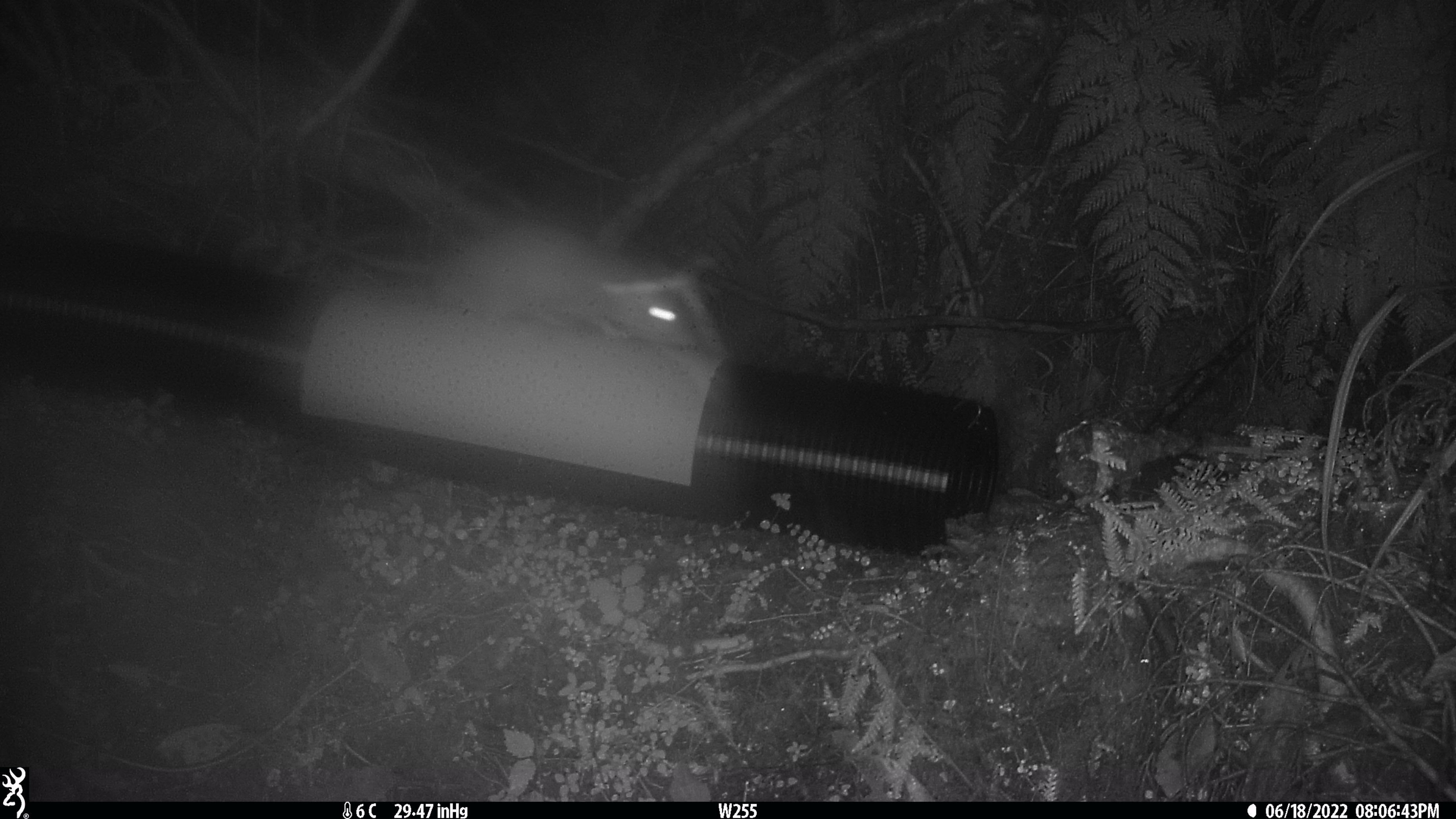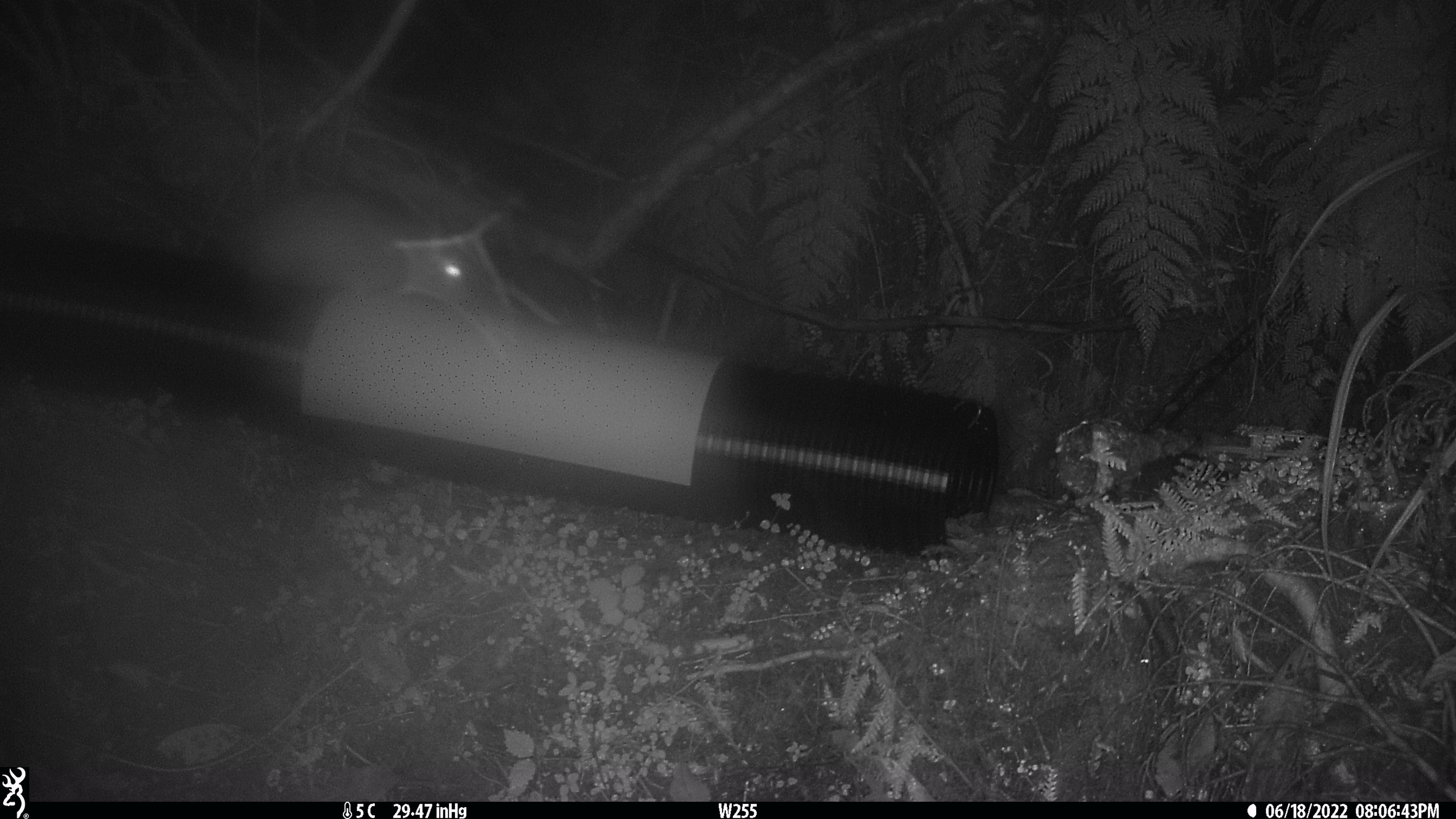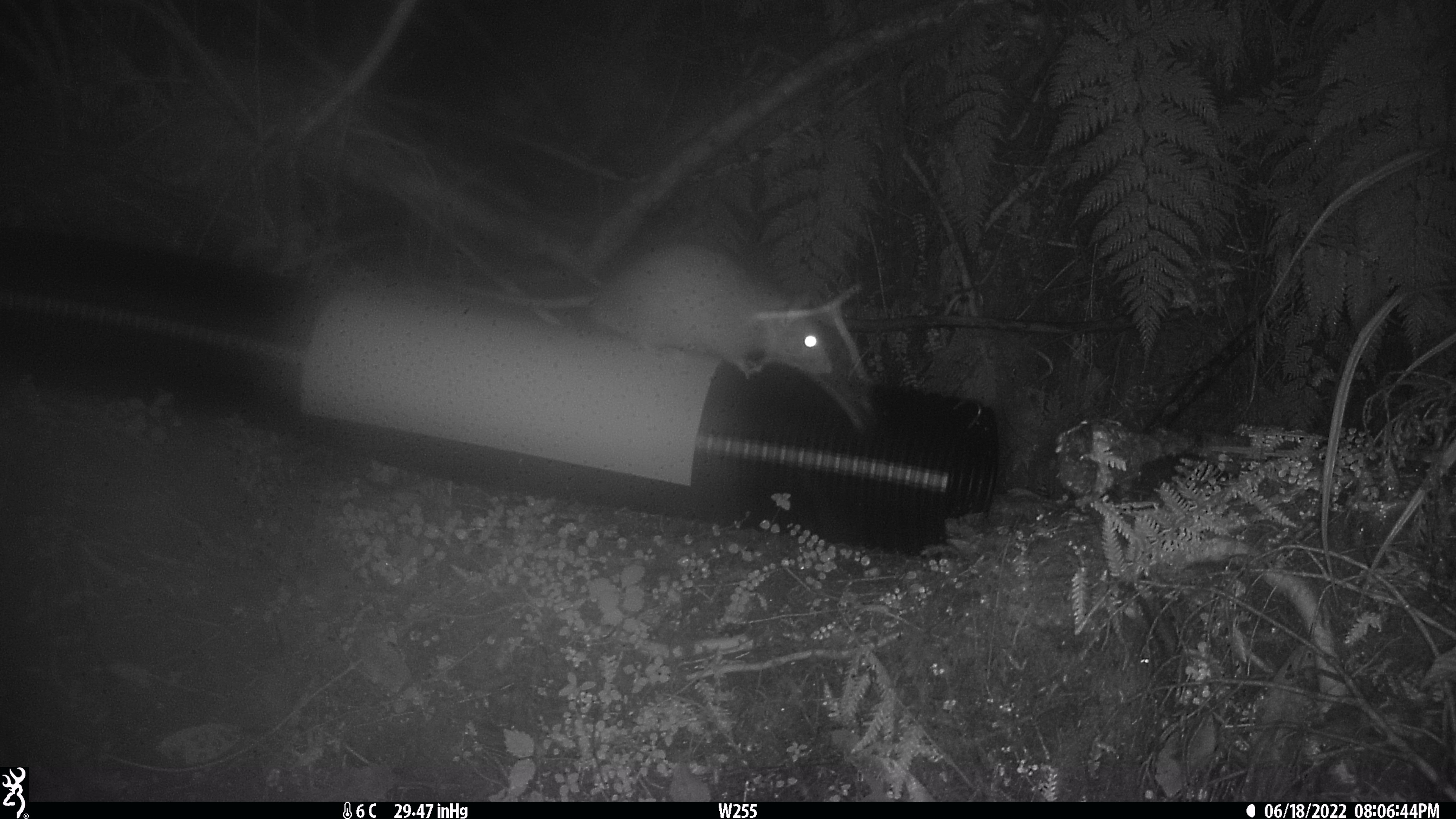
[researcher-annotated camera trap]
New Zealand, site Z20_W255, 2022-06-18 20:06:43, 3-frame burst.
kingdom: Animalia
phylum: Chordata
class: Mammalia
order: Rodentia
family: Muridae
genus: Rattus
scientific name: Rattus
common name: rat